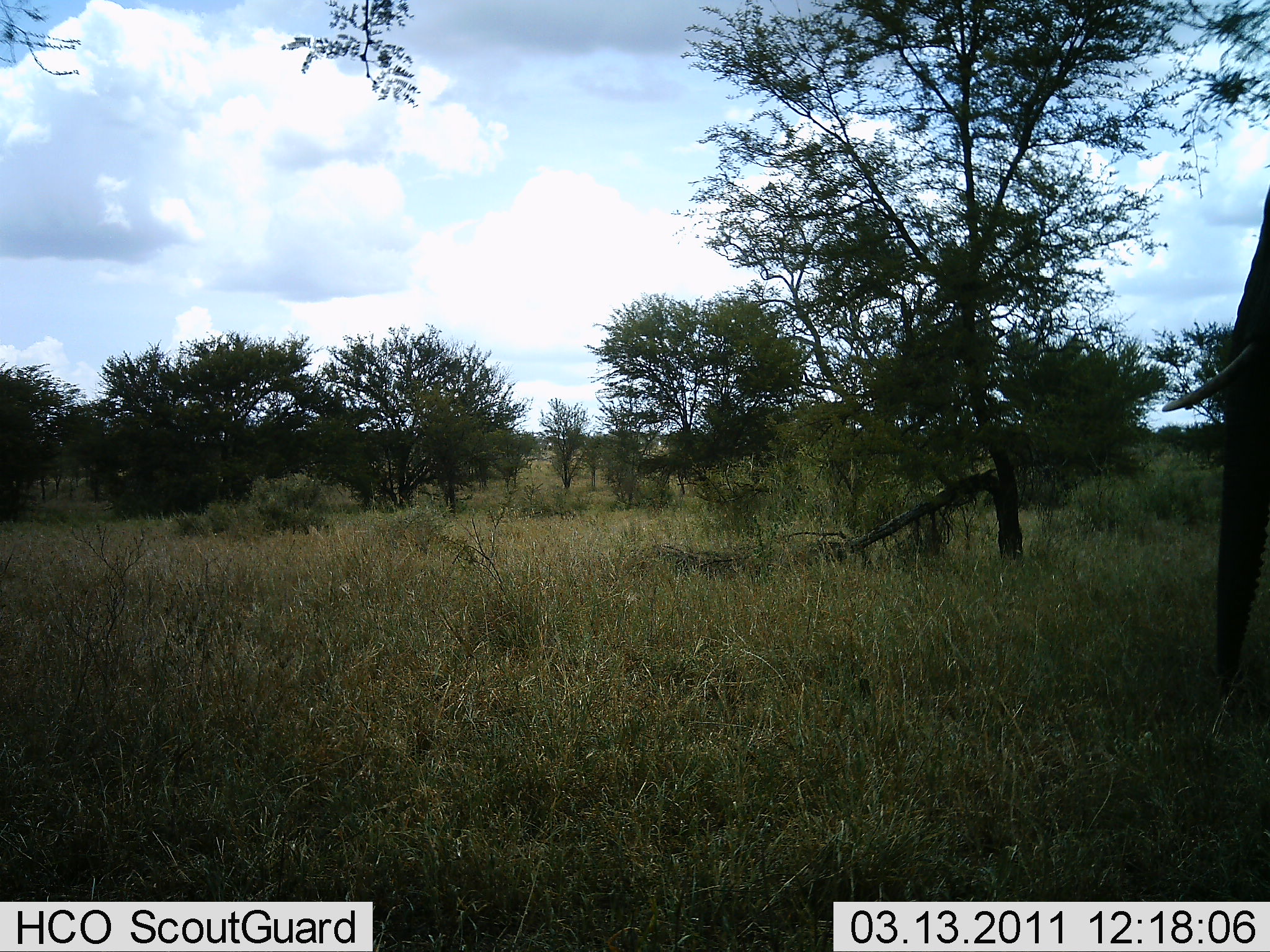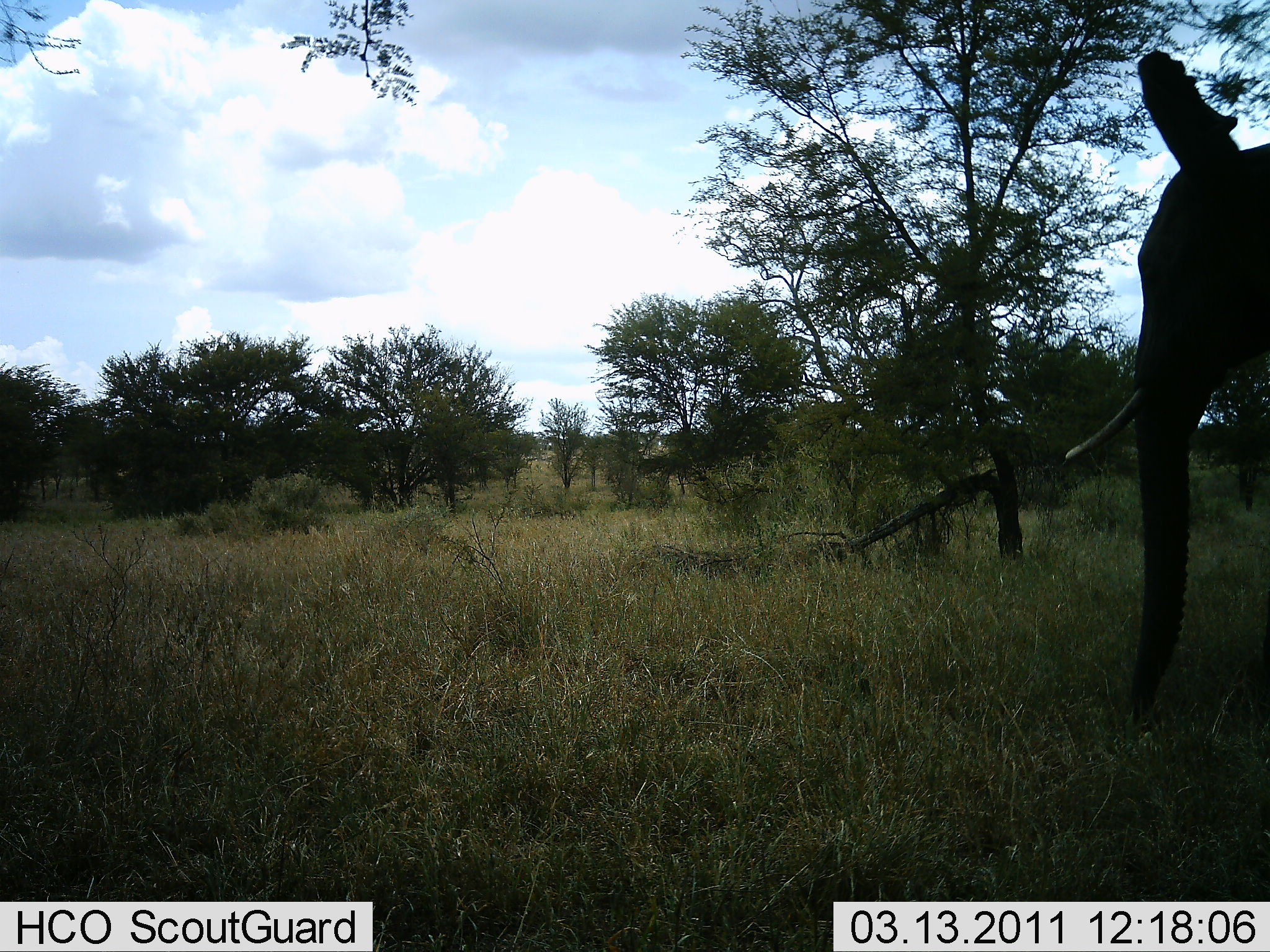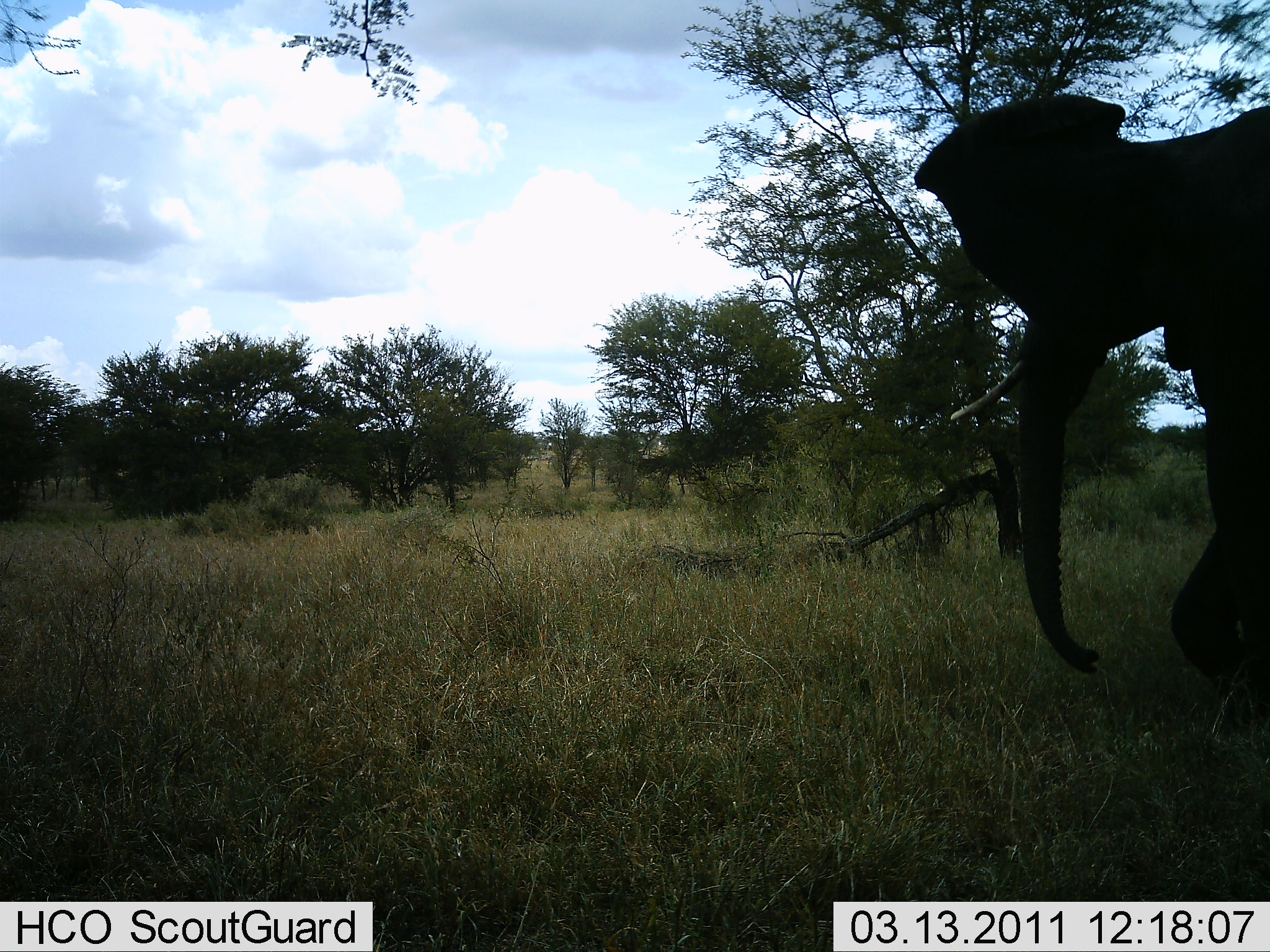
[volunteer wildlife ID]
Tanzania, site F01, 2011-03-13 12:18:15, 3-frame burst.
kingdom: Animalia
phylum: Chordata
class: Mammalia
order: Proboscidea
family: Elephantidae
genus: Loxodonta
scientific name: Loxodonta africana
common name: african bush elephant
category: elephant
Elephant (african bush elephant) (Loxodonta africana), count 1. Behavior (volunteer vote fractions): standing 0%, resting 0%, moving 100%, interacting 0%. Young present (vote fraction): 0%. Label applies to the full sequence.